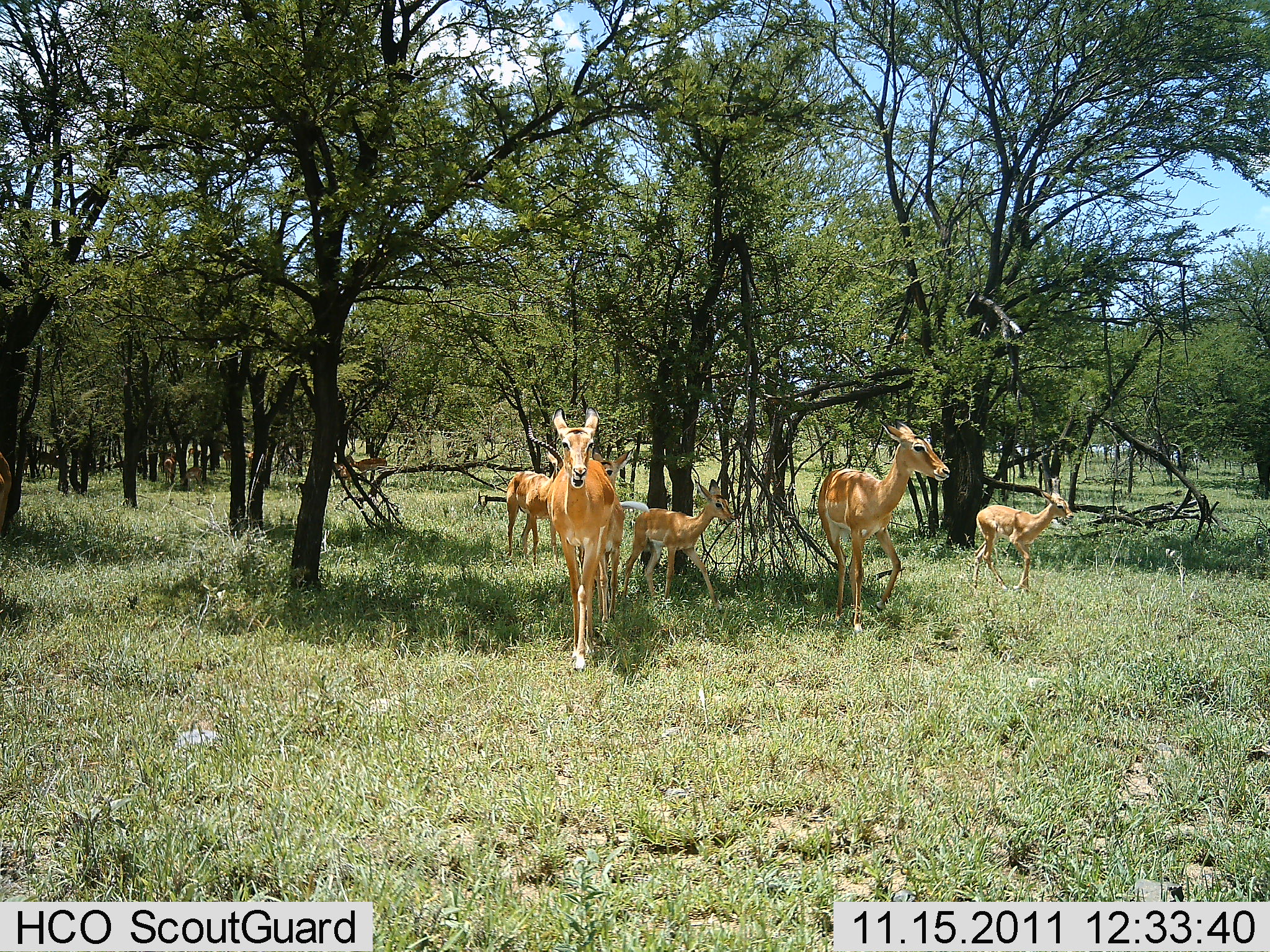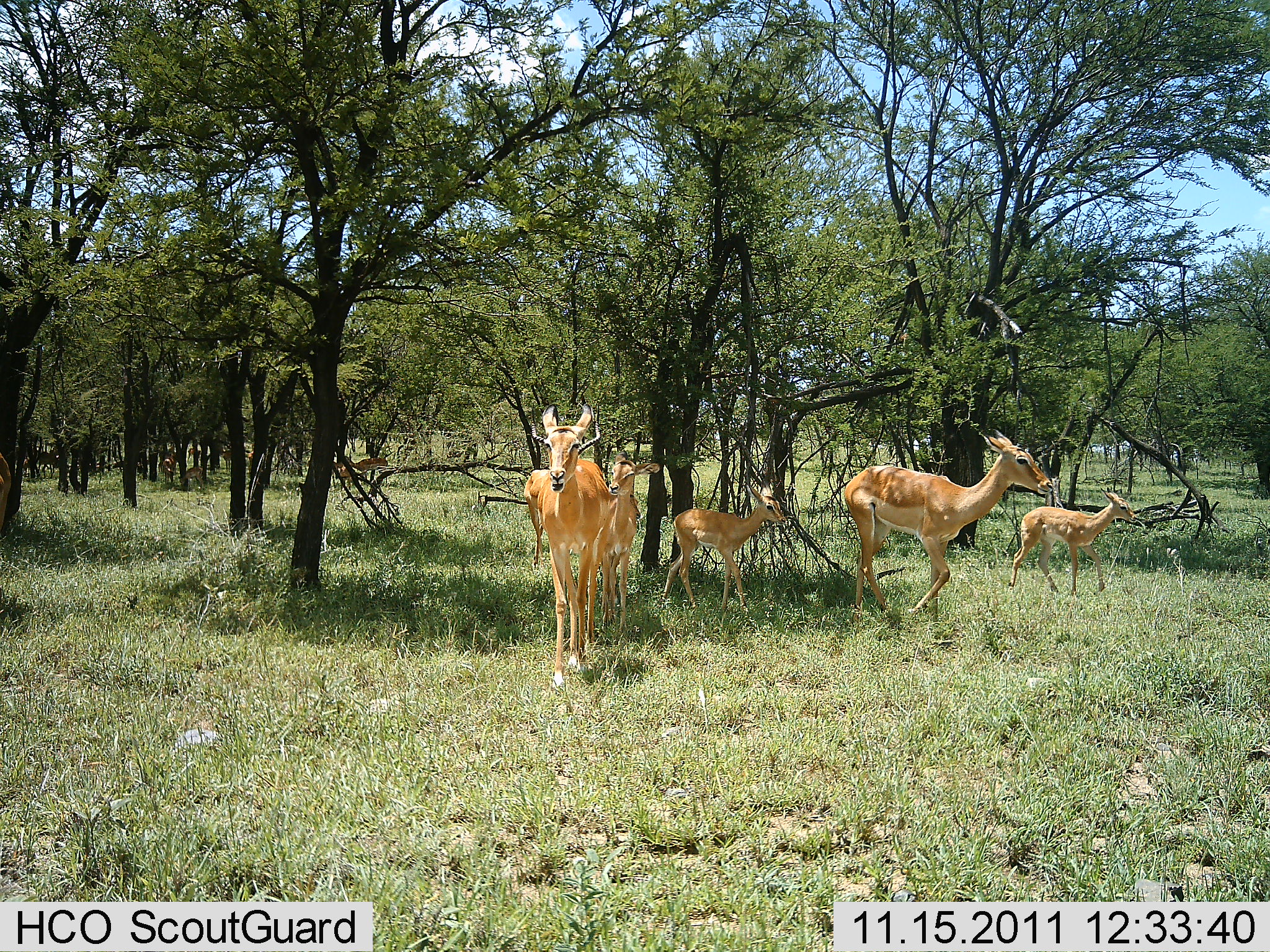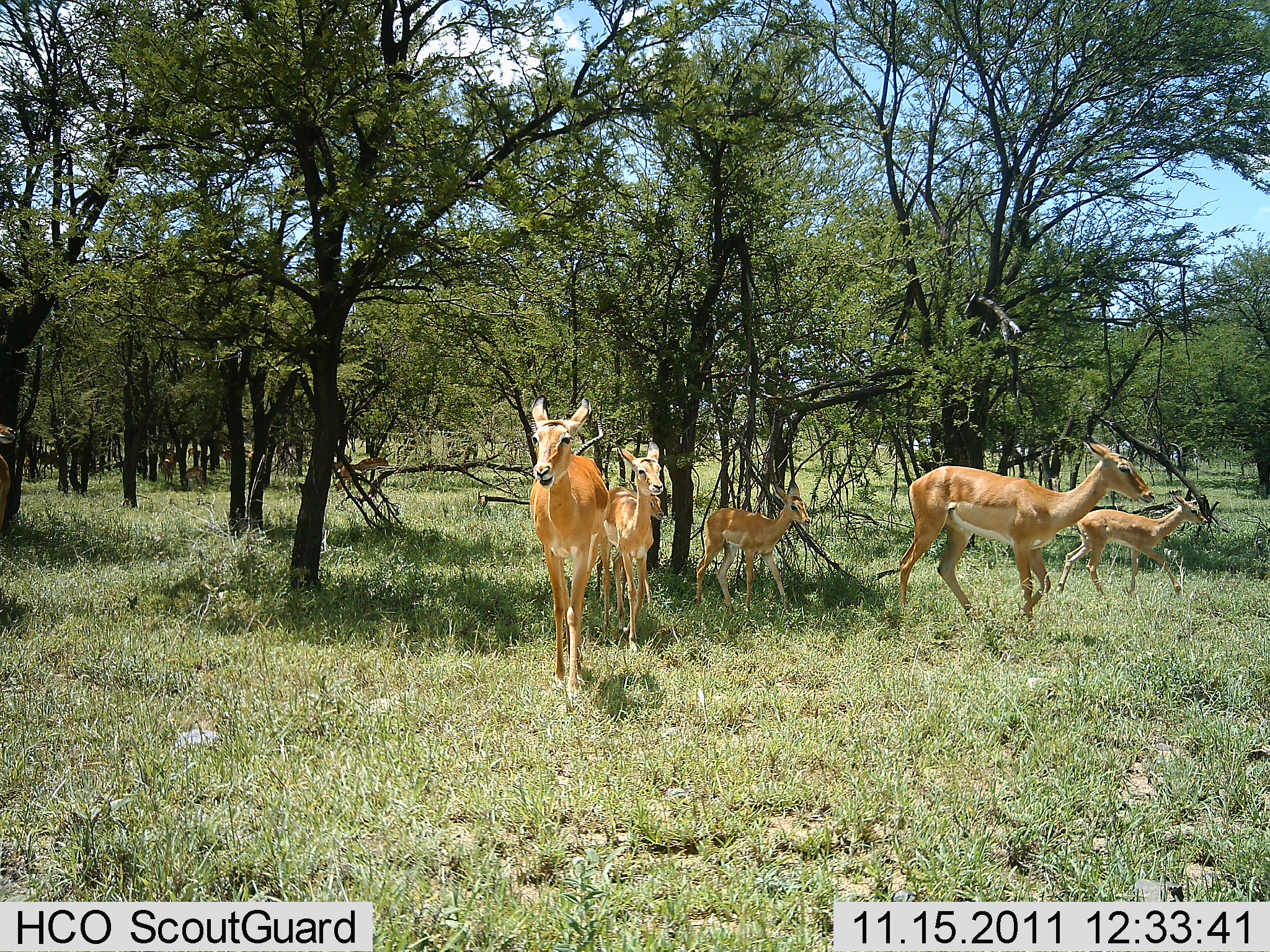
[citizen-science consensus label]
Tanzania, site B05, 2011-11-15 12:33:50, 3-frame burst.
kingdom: Animalia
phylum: Chordata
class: Mammalia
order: Artiodactyla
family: Bovidae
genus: Aepyceros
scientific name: Aepyceros melampus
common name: impala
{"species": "impala (Aepyceros melampus)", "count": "6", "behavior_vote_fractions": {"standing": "30%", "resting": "0%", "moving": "100%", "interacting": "0%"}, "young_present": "50%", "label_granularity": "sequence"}